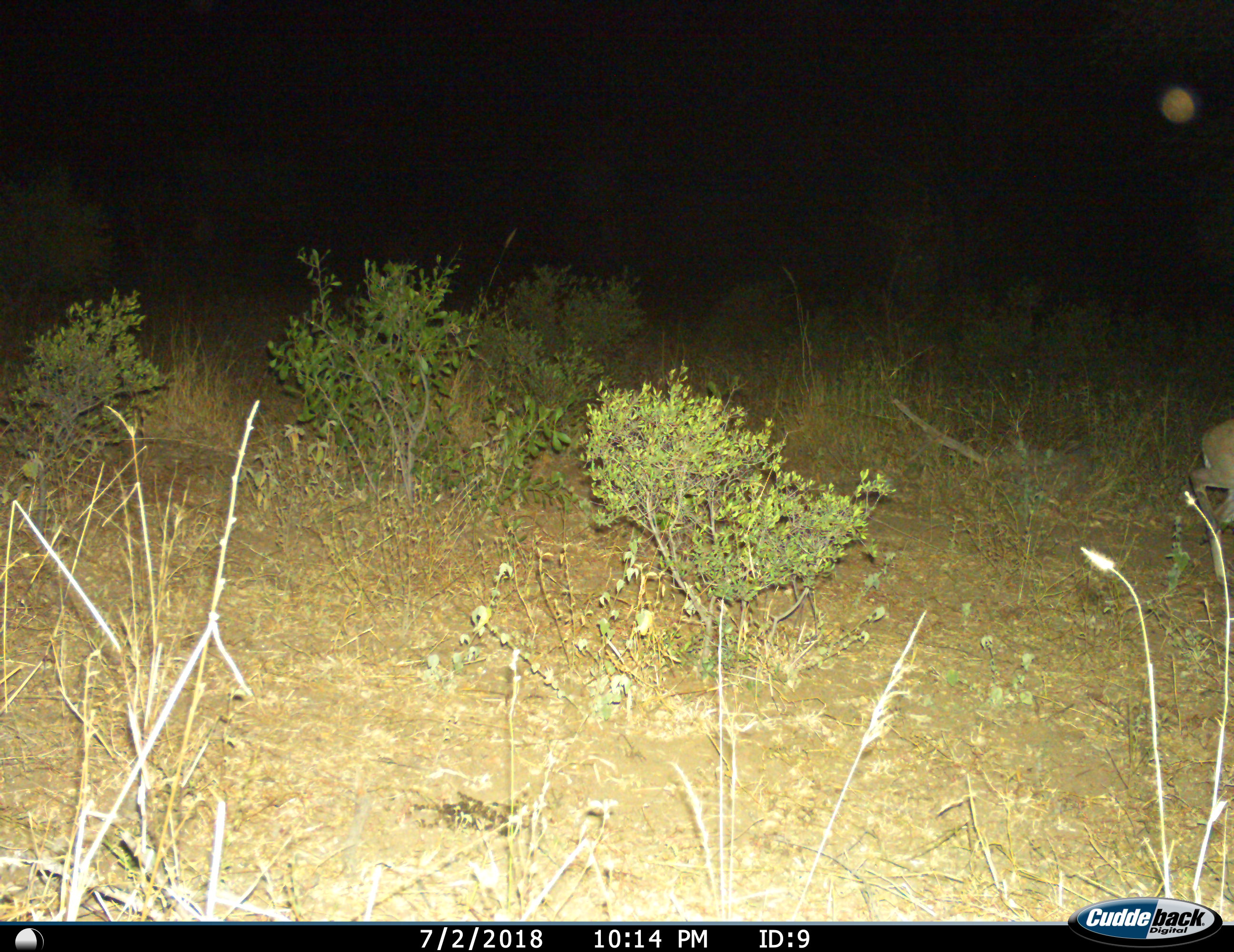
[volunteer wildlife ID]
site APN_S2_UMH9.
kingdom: Animalia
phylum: Chordata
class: Mammalia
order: Artiodactyla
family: Bovidae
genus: Sylvicapra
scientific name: Sylvicapra grimmia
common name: common duiker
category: duikercommongrey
Duikercommongrey (common duiker) (Sylvicapra grimmia), count 1. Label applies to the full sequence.